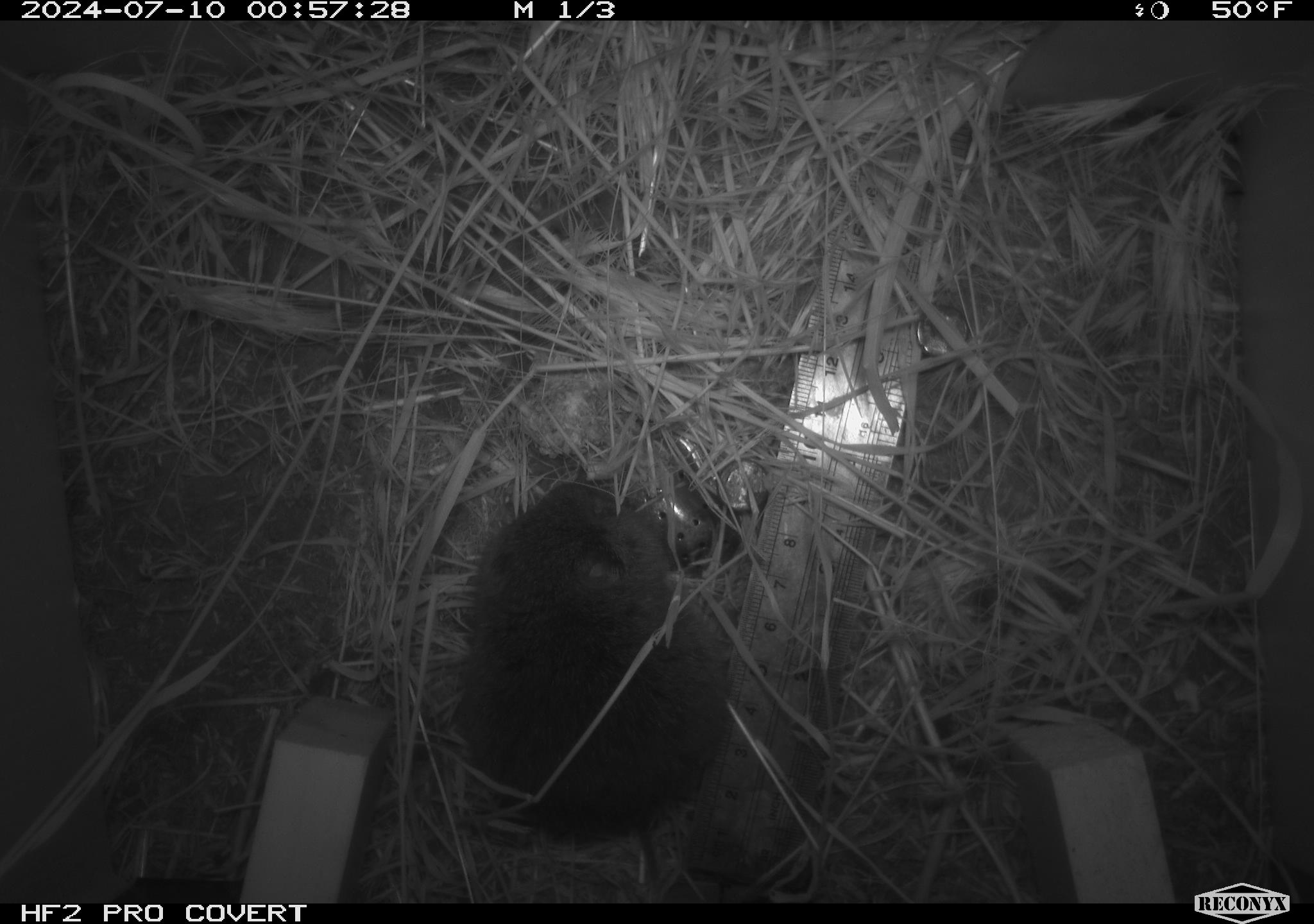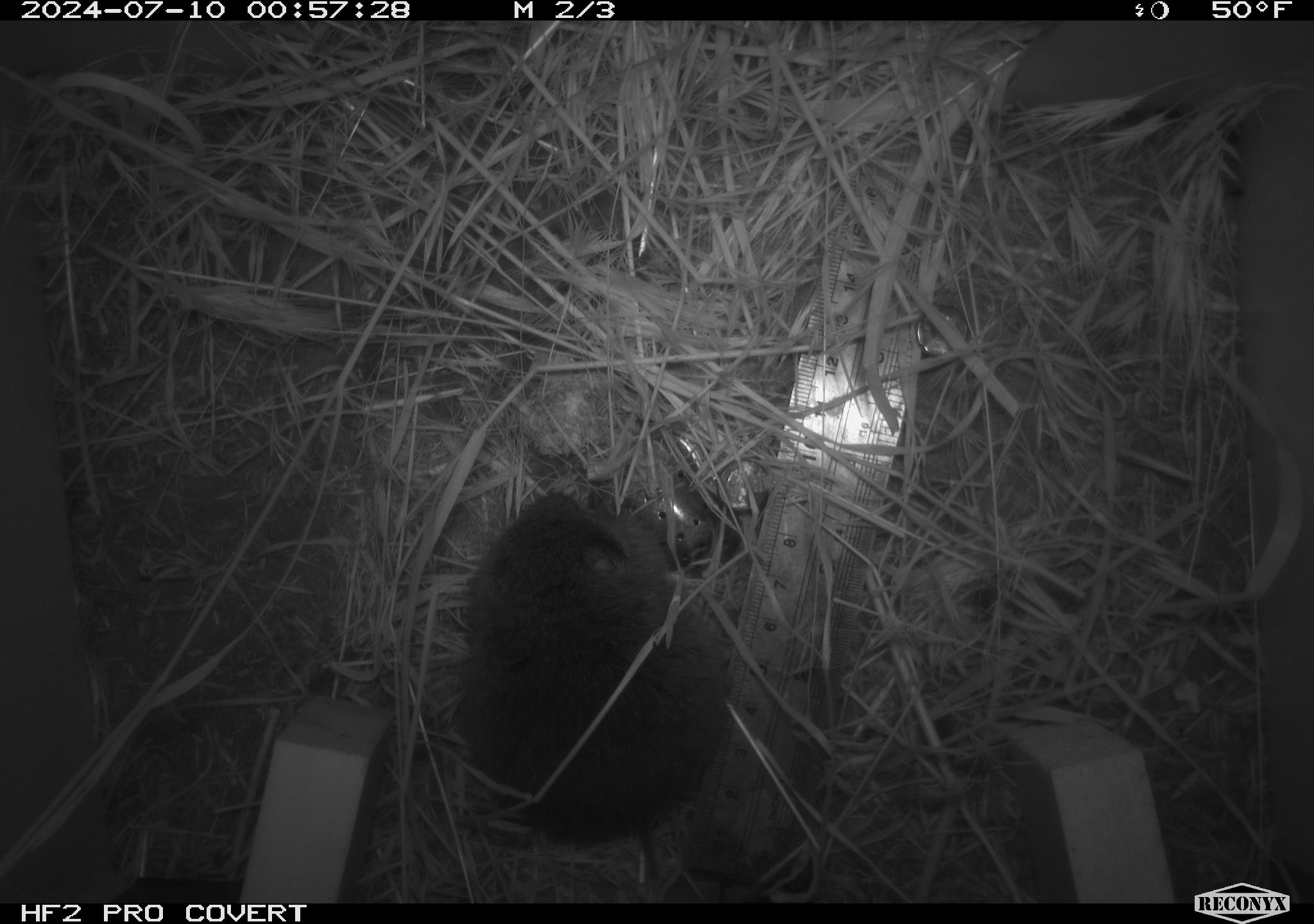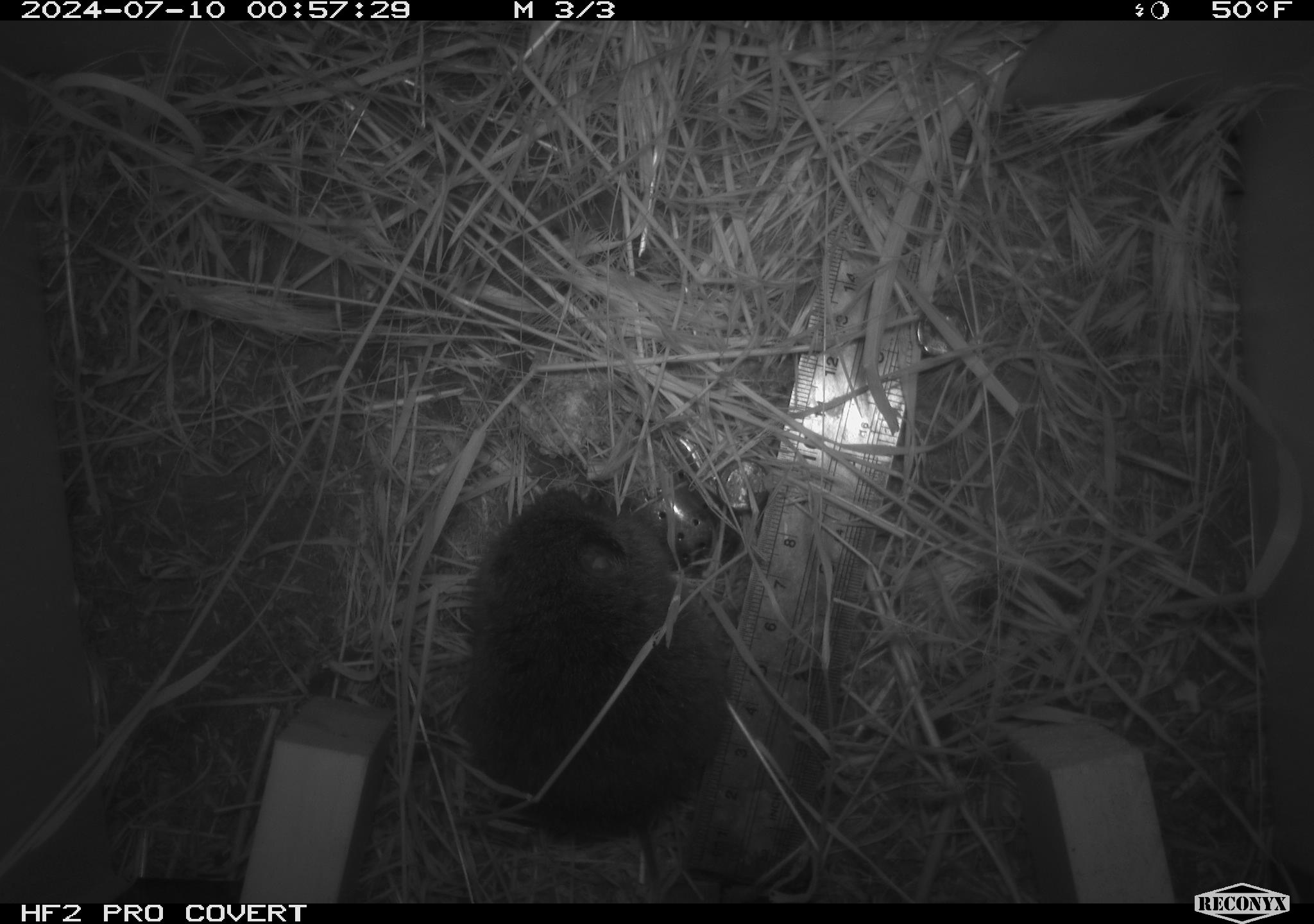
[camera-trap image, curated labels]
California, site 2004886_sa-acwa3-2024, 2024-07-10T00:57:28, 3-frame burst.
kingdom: Animalia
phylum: Chordata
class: Mammalia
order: Rodentia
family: Cricetidae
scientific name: Arvicolinae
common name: voles, lemmings, and muskrats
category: arvicolinae subfamily